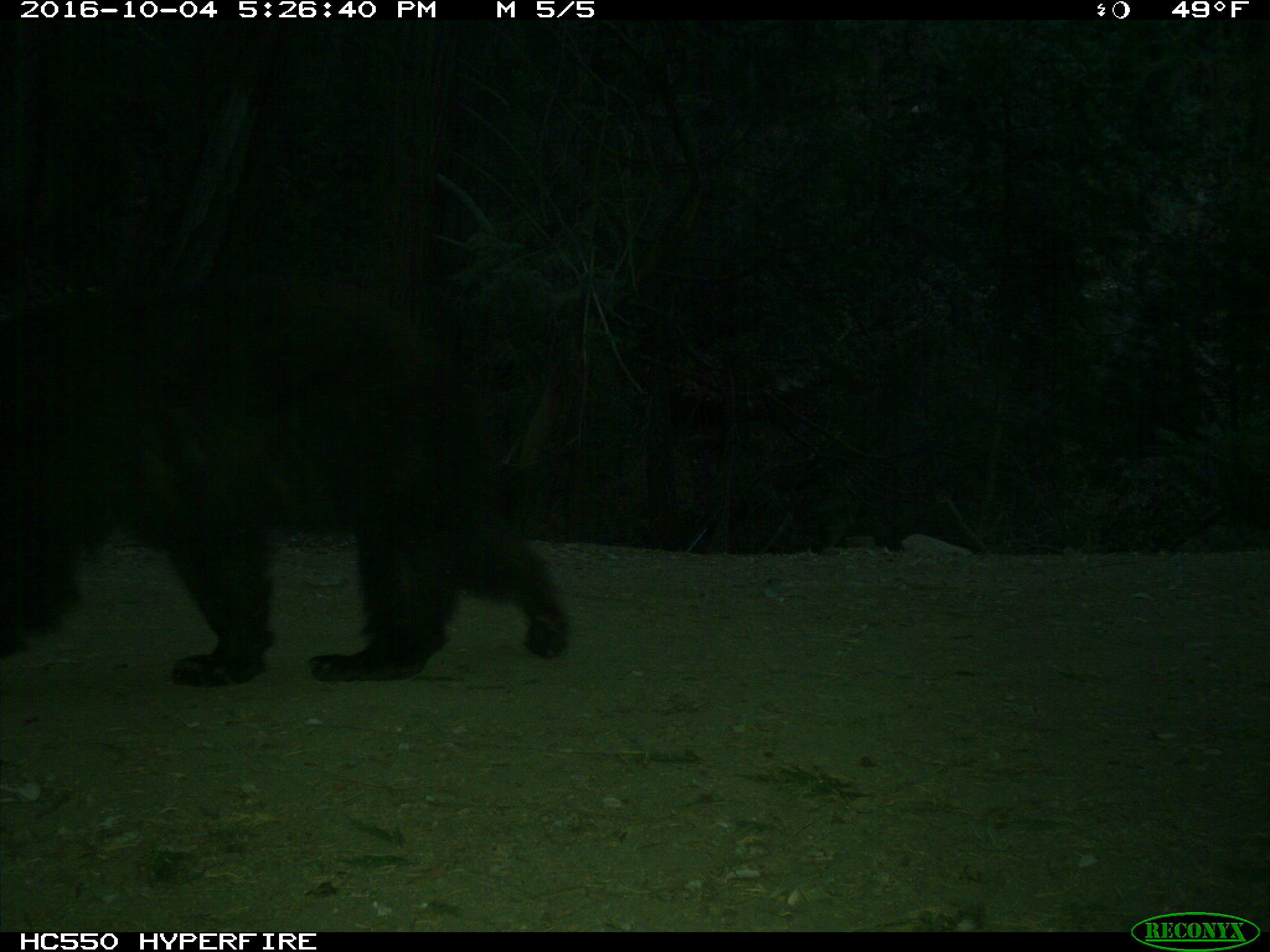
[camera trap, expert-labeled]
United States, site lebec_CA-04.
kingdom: Animalia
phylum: Chordata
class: Mammalia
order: Carnivora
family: Ursidae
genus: Ursus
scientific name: Ursus americanus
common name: american black bear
Ursus americanus (american black bear).